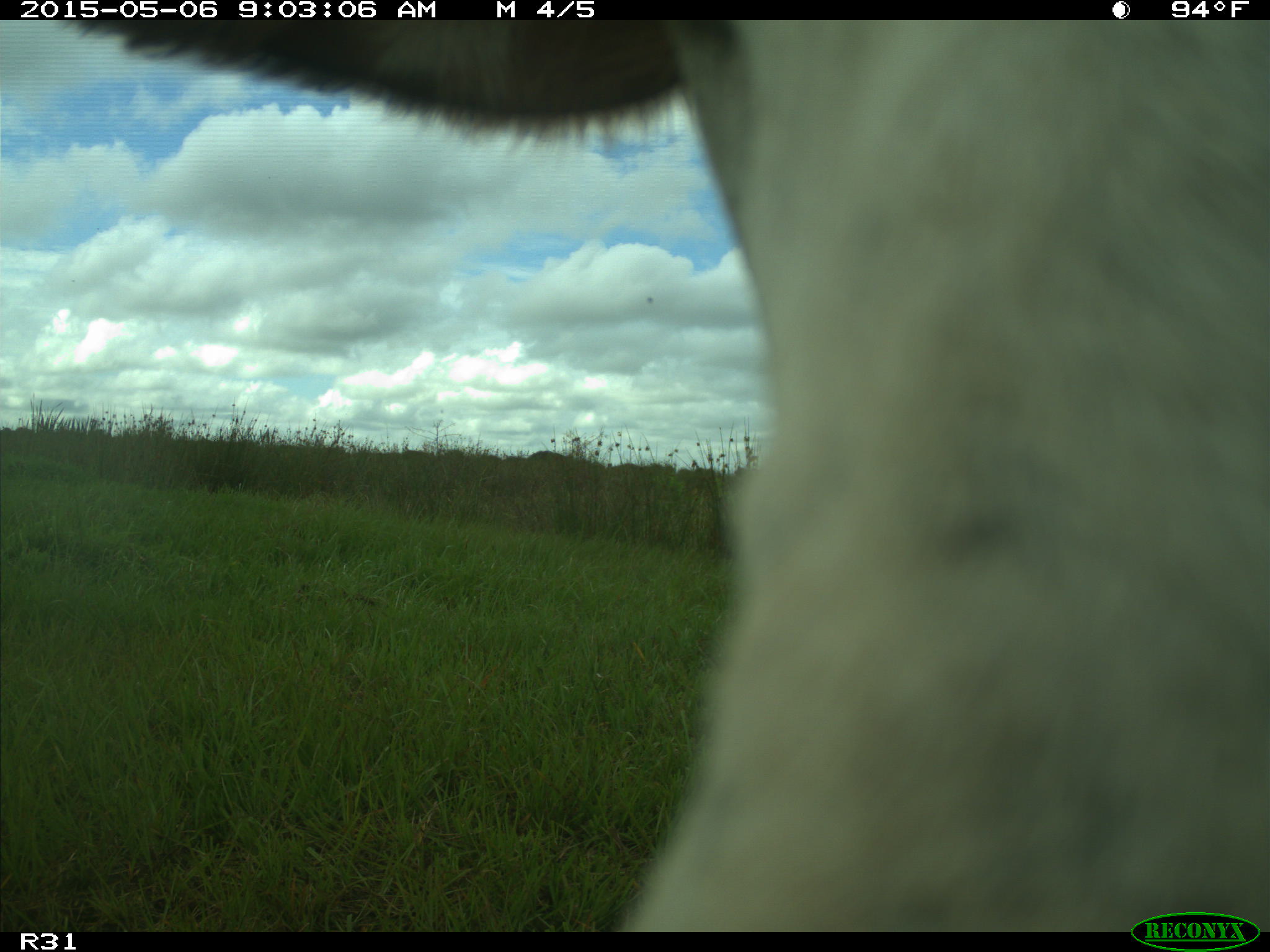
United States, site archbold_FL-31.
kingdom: Animalia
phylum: Chordata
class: Mammalia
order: Artiodactyla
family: Bovidae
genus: Bos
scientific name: Bos taurus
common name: domestic cow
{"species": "Bos taurus (domestic cow)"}